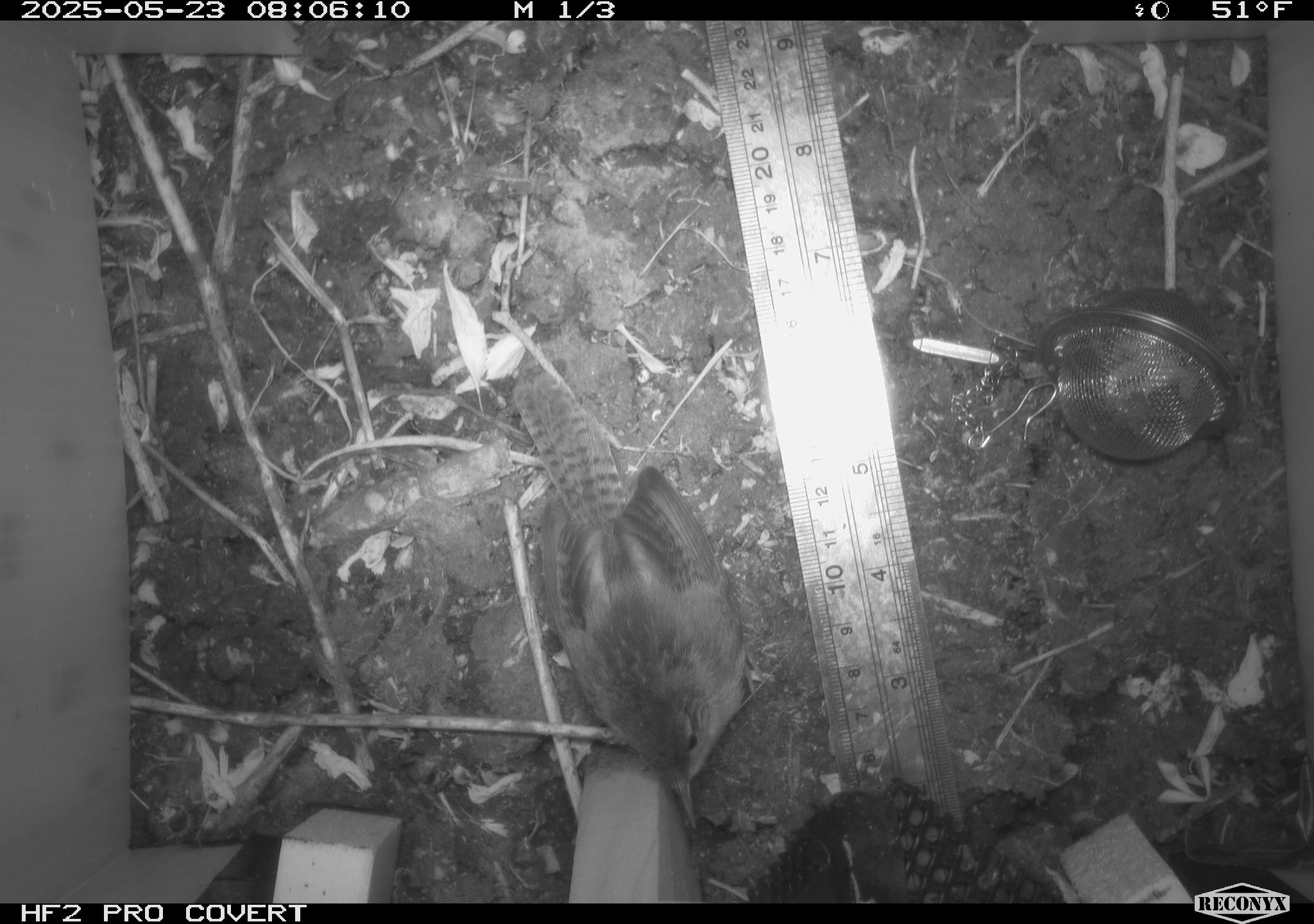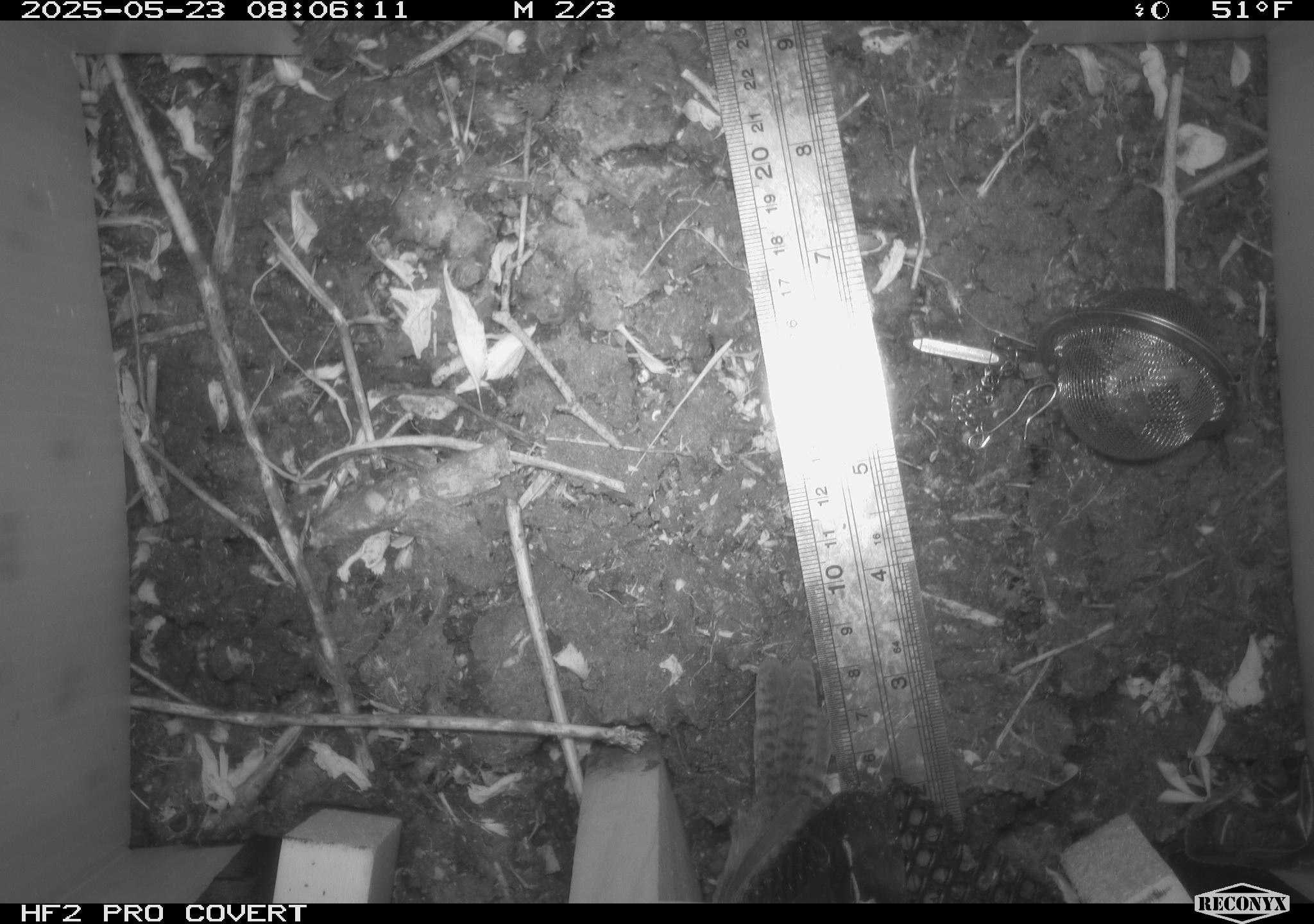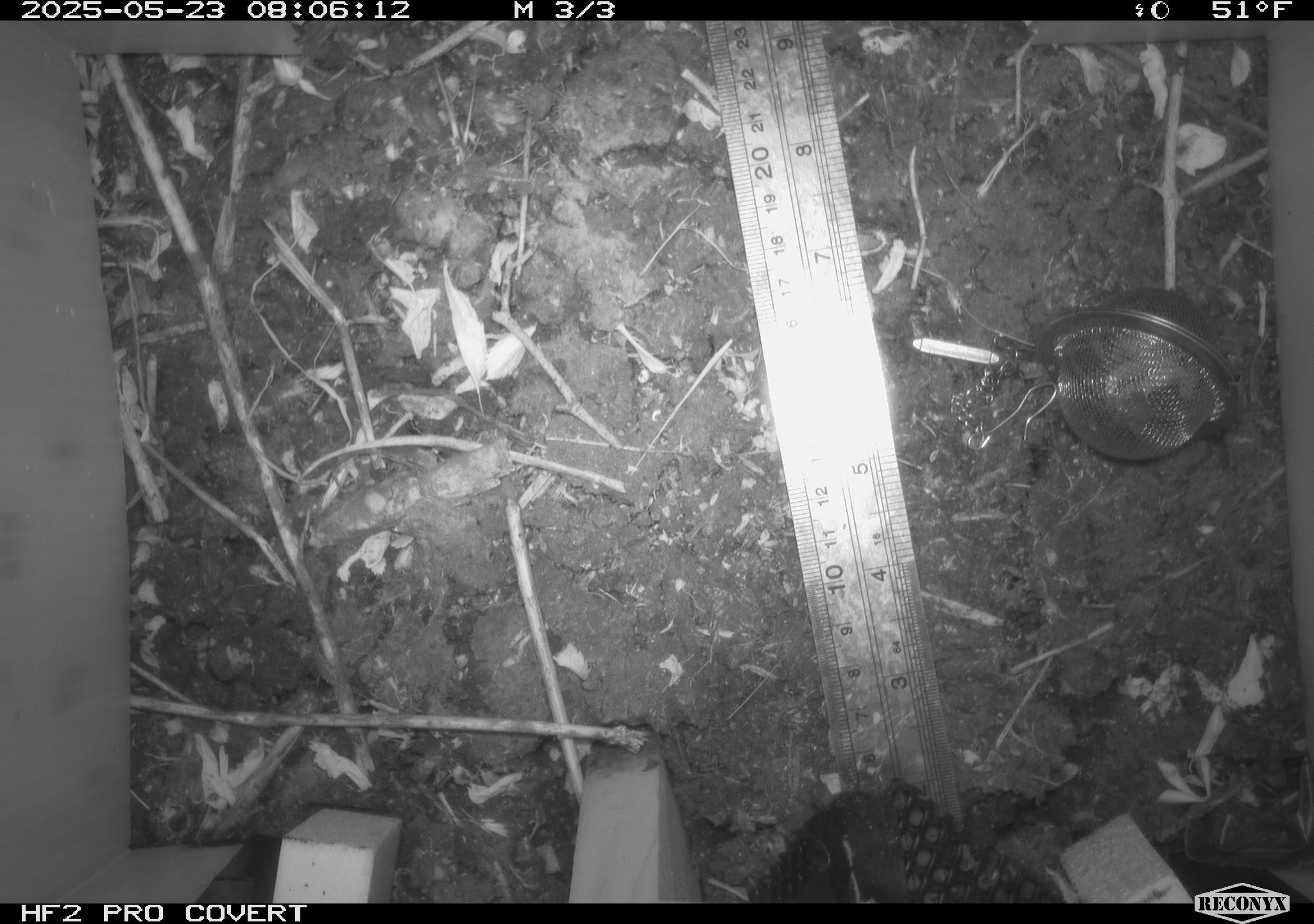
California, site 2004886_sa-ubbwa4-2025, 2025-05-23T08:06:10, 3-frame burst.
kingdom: Animalia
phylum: Chordata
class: Aves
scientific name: Aves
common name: bird